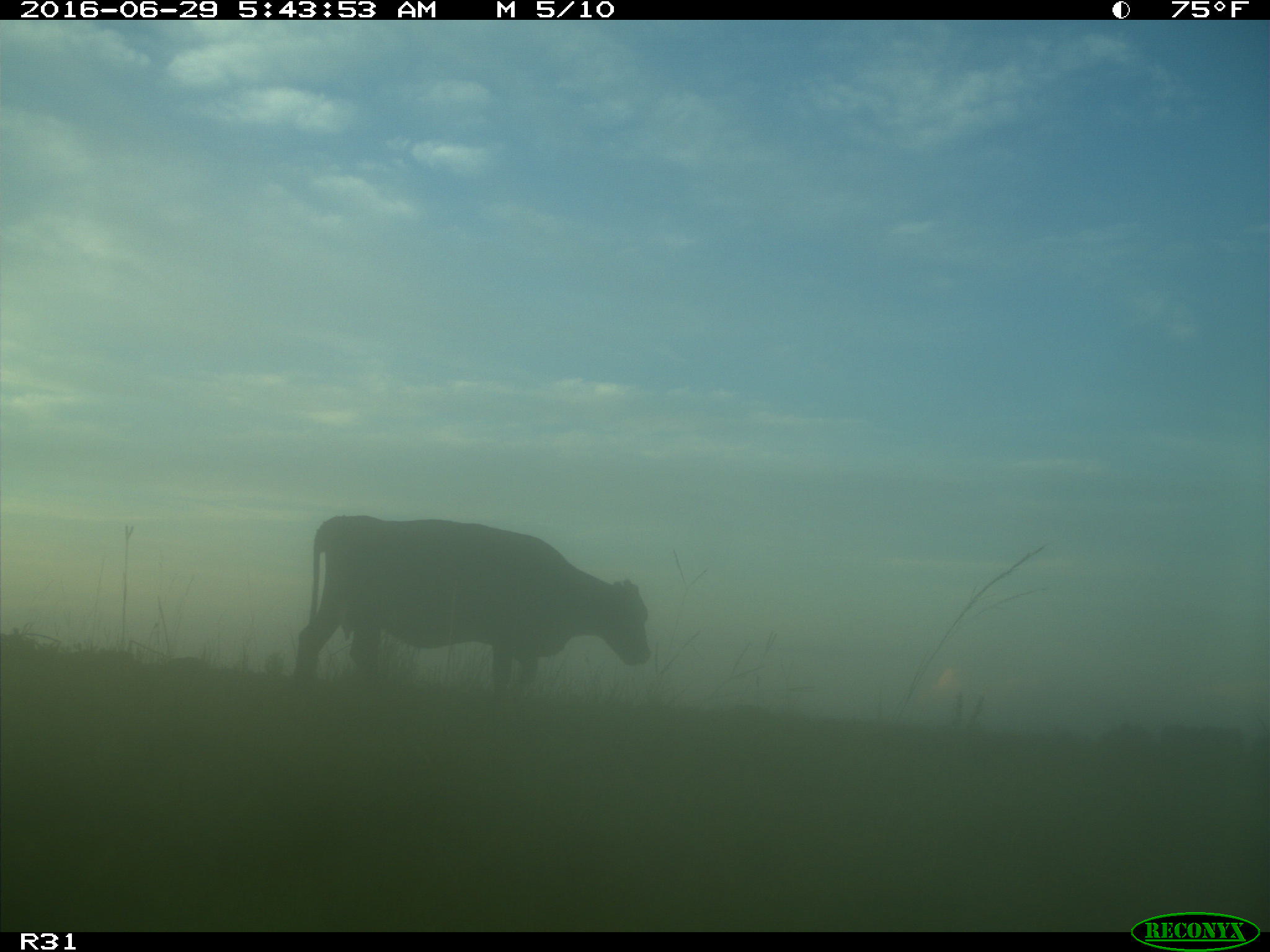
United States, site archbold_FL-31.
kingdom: Animalia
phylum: Chordata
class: Mammalia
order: Artiodactyla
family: Bovidae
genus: Bos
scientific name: Bos taurus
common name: domestic cow